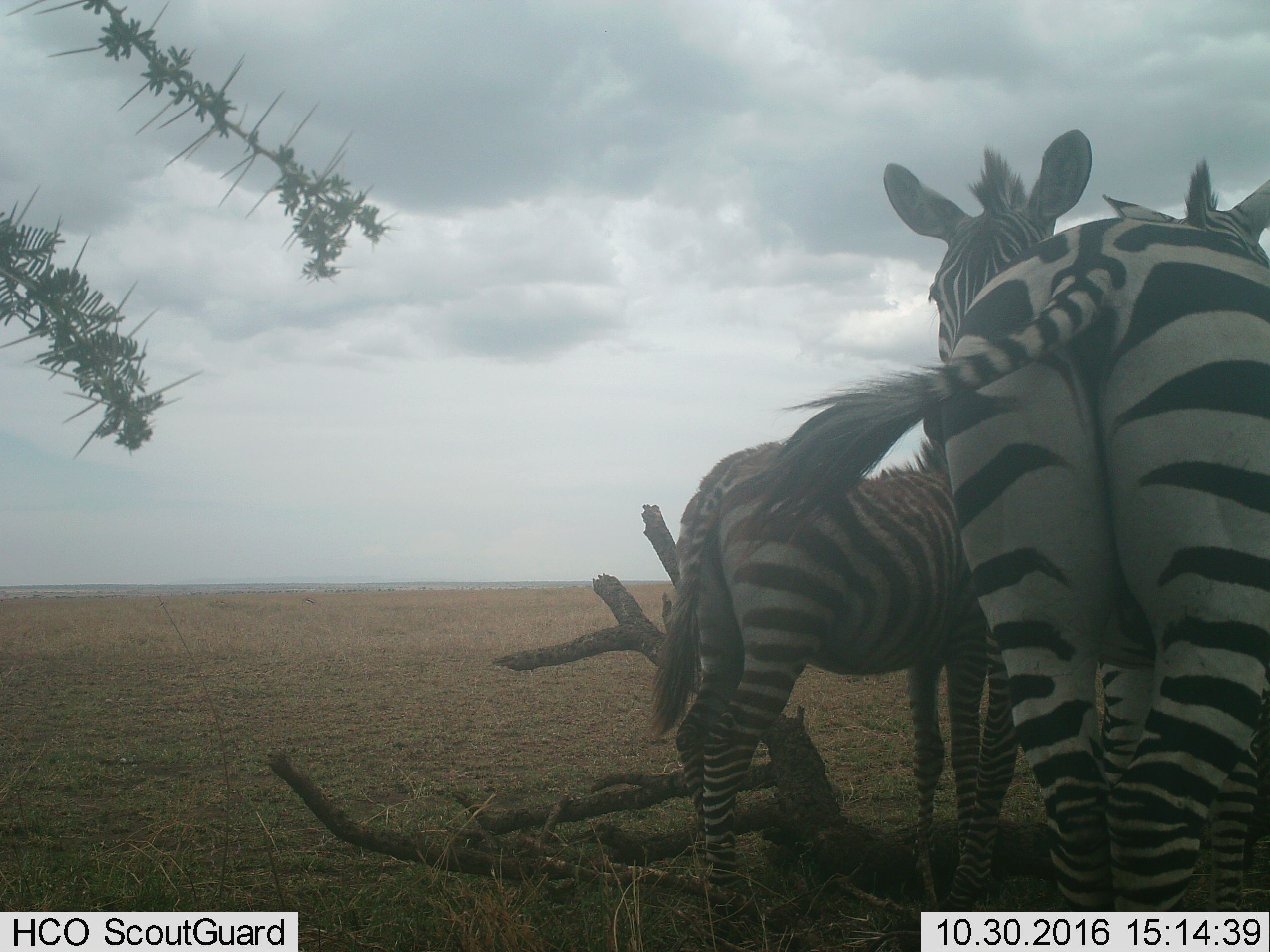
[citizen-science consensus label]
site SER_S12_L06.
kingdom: Animalia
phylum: Chordata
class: Mammalia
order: Perissodactyla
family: Equidae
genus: Equus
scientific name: Equus quagga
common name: plains zebra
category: zebraplains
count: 3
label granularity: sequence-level